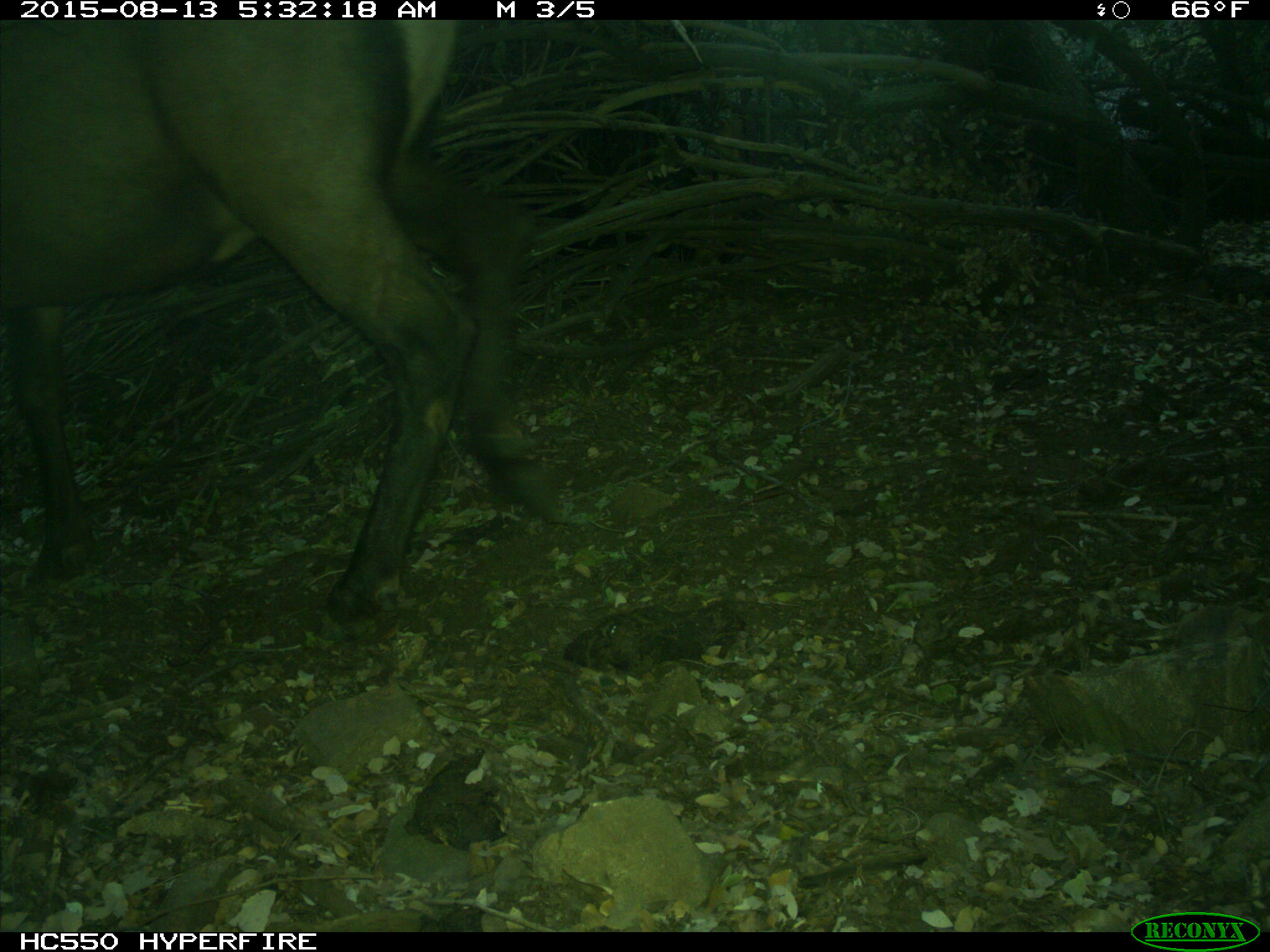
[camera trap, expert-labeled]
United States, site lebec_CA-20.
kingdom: Animalia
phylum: Chordata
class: Mammalia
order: Artiodactyla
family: Cervidae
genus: Cervus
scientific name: Cervus canadensis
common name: elk